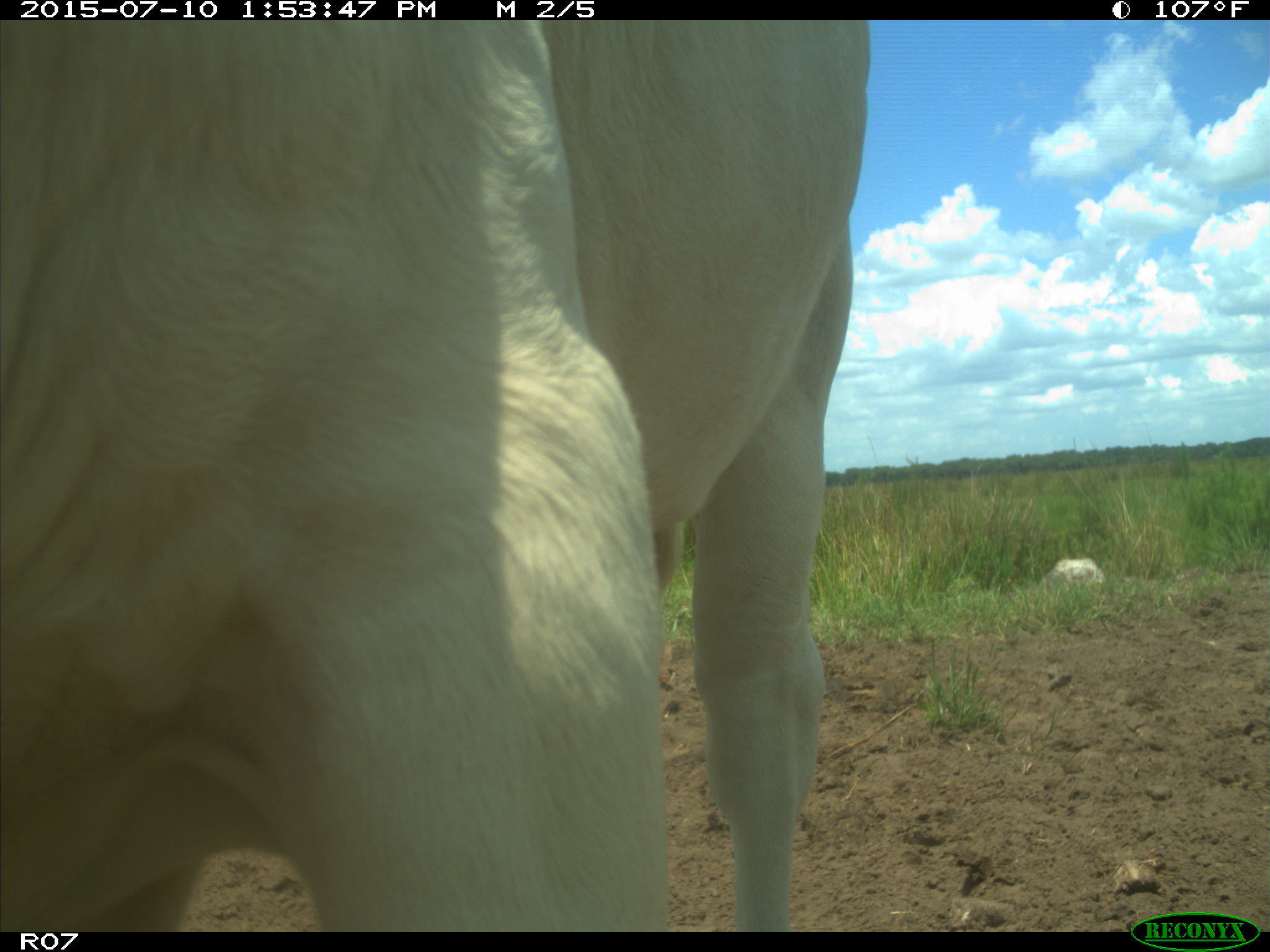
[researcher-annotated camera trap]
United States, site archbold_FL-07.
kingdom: Animalia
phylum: Chordata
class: Mammalia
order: Artiodactyla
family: Bovidae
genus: Bos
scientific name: Bos taurus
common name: domestic cow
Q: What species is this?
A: Bos taurus (domestic cow).